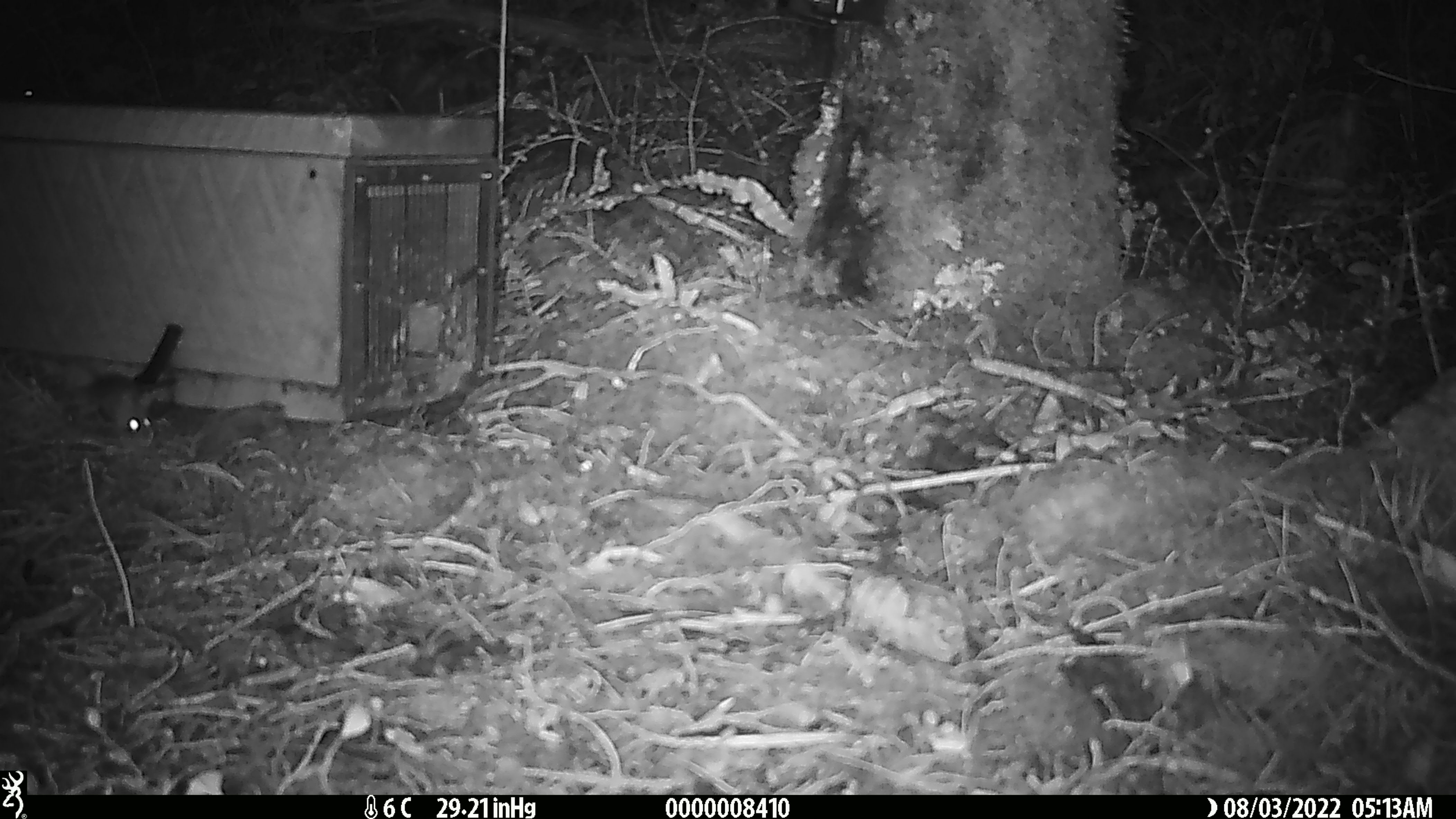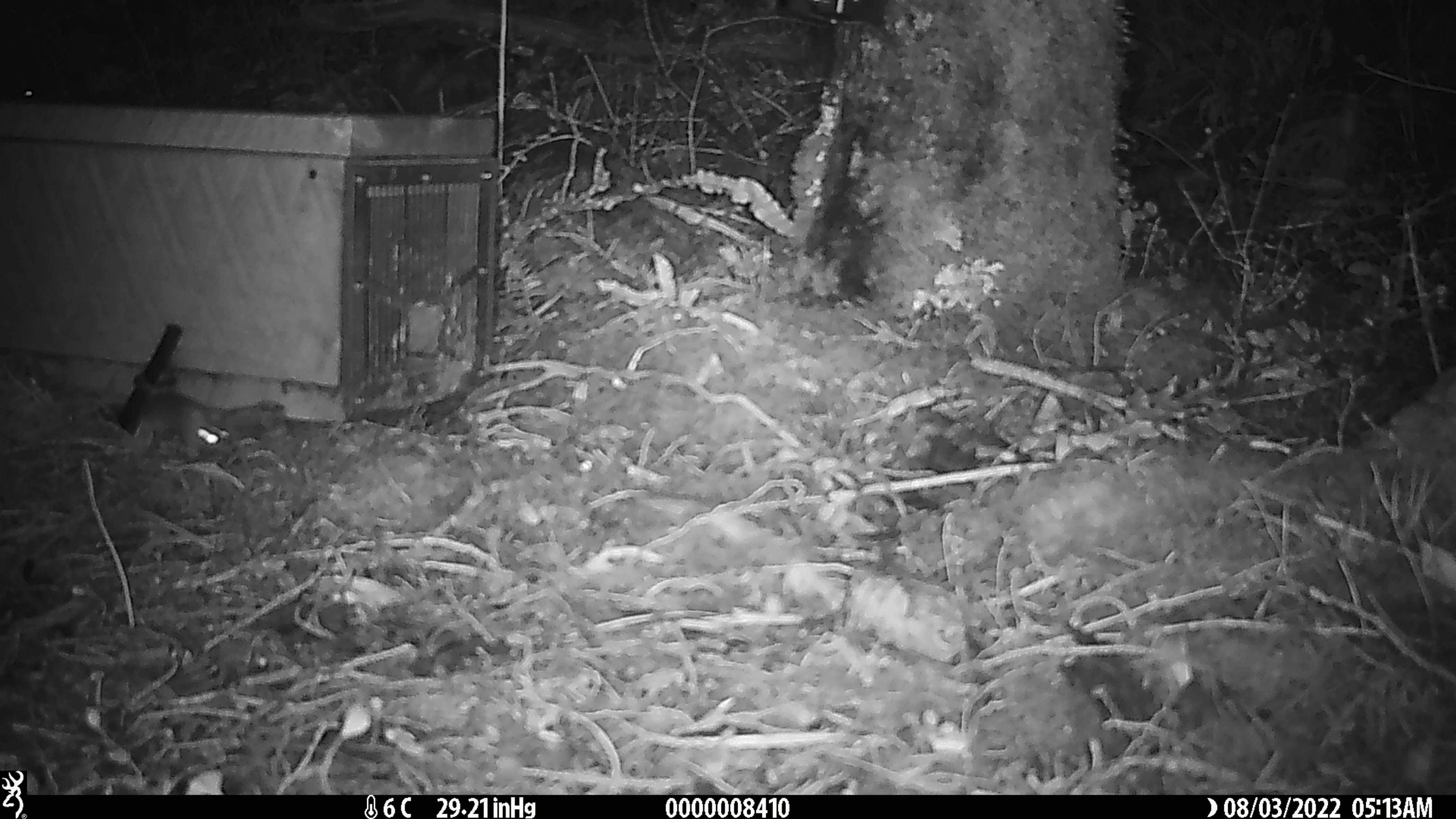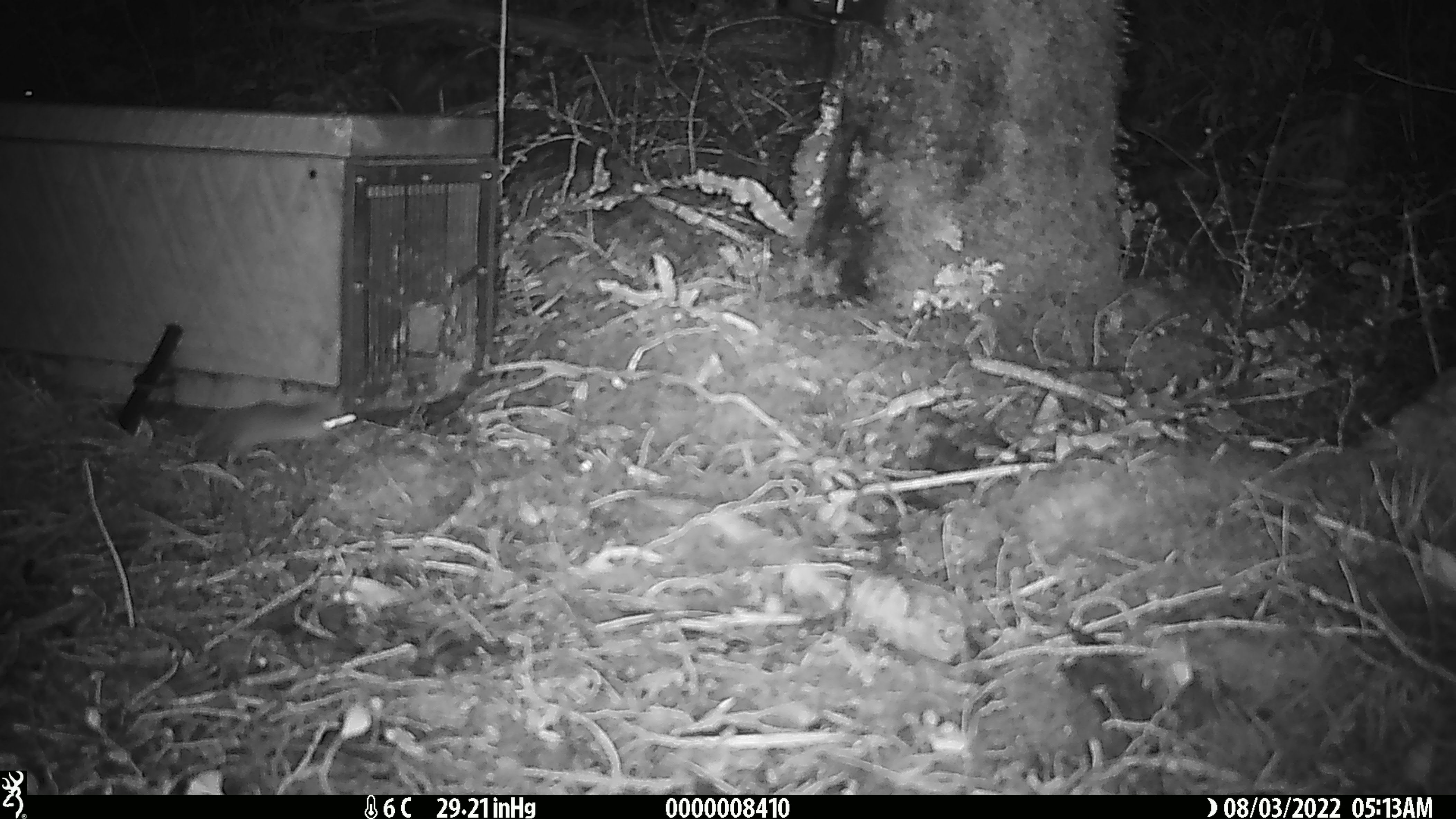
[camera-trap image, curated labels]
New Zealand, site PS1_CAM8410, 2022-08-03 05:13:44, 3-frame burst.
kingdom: Animalia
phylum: Chordata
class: Mammalia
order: Rodentia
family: Muridae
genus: Mus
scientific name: Mus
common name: mouse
Mouse (Mus).